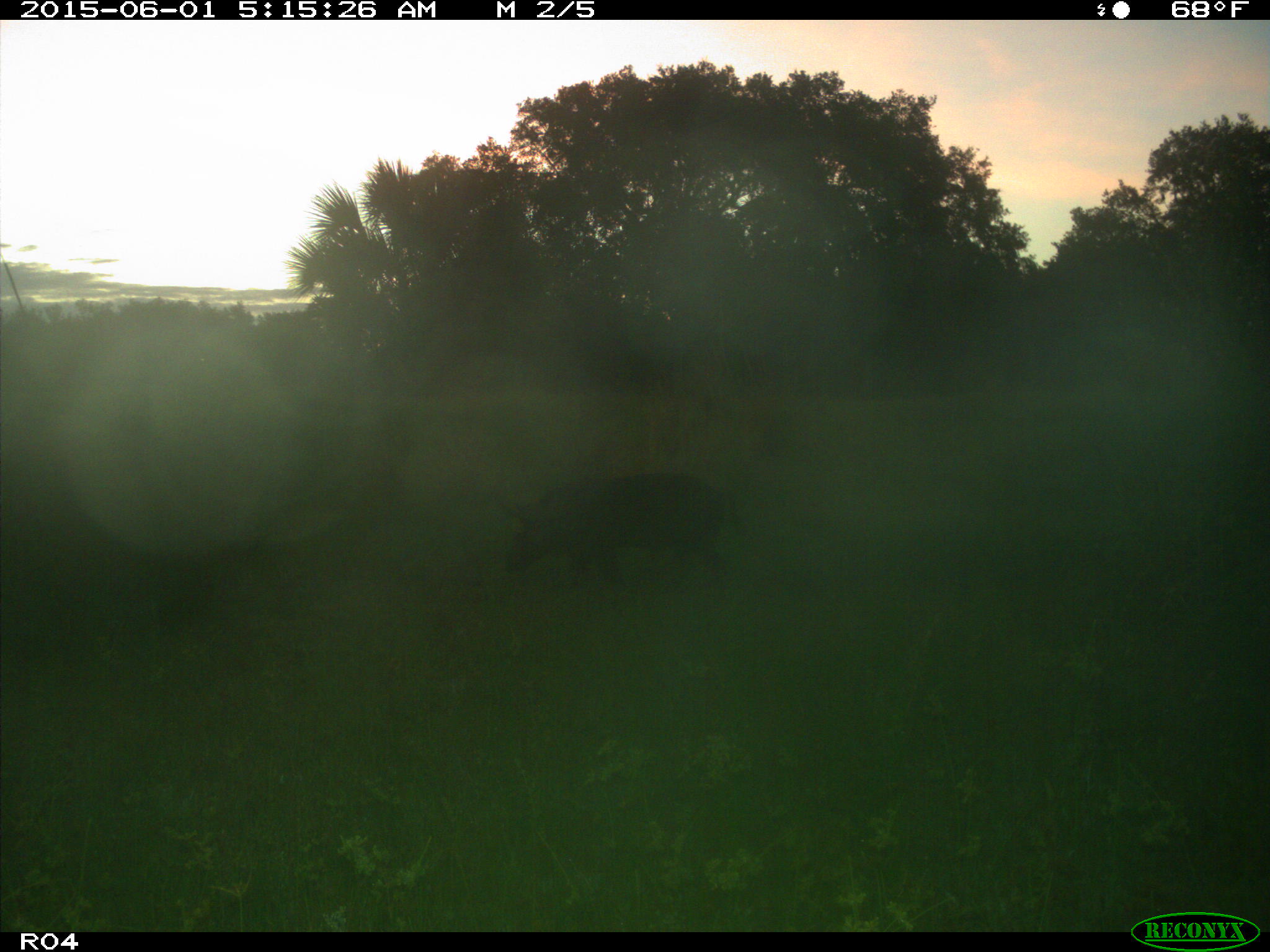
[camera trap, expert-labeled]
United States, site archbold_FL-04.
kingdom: Animalia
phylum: Chordata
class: Mammalia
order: Artiodactyla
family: Suidae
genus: Sus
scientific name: Sus scrofa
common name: wild boar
Sus scrofa (wild boar).